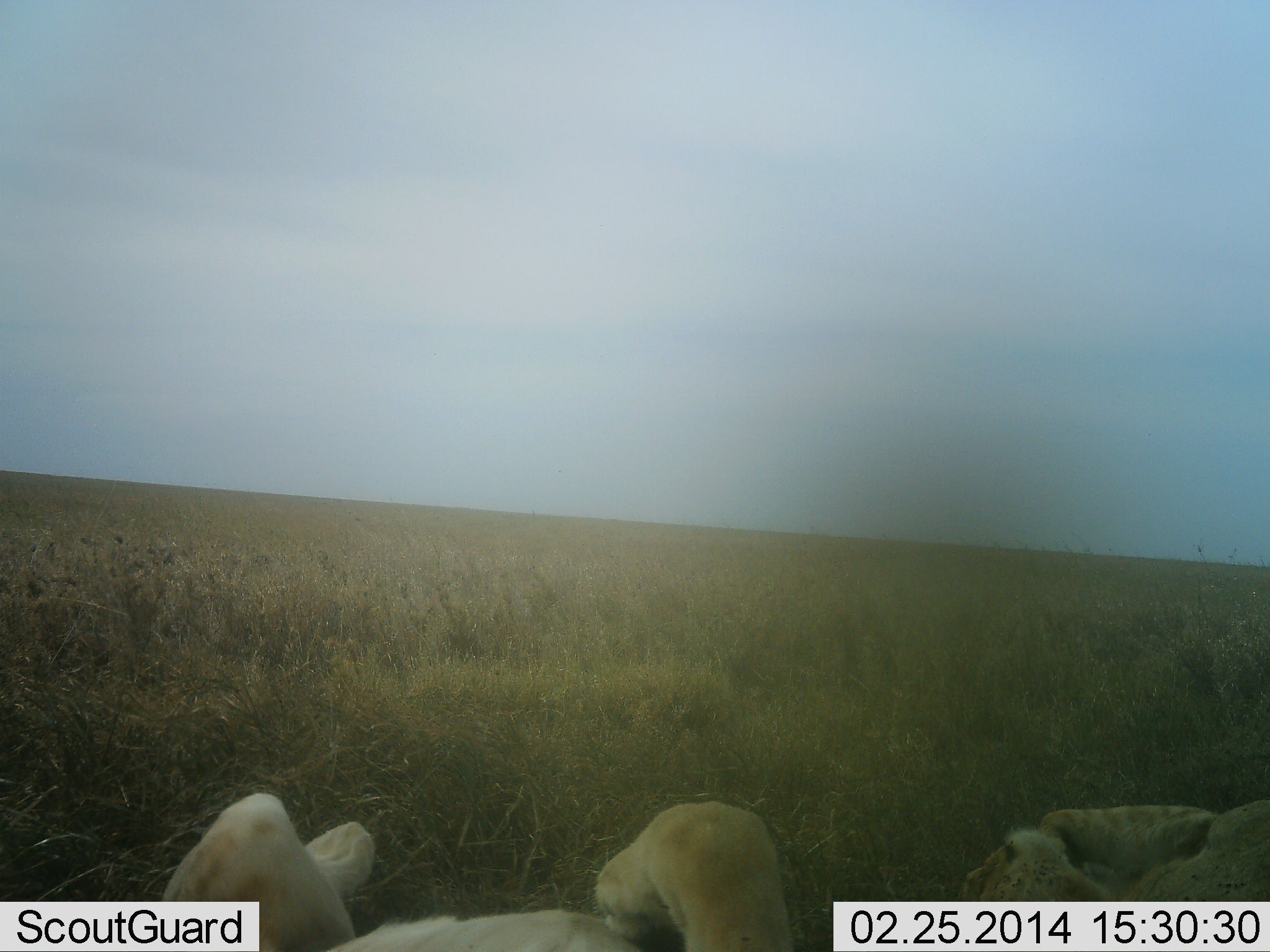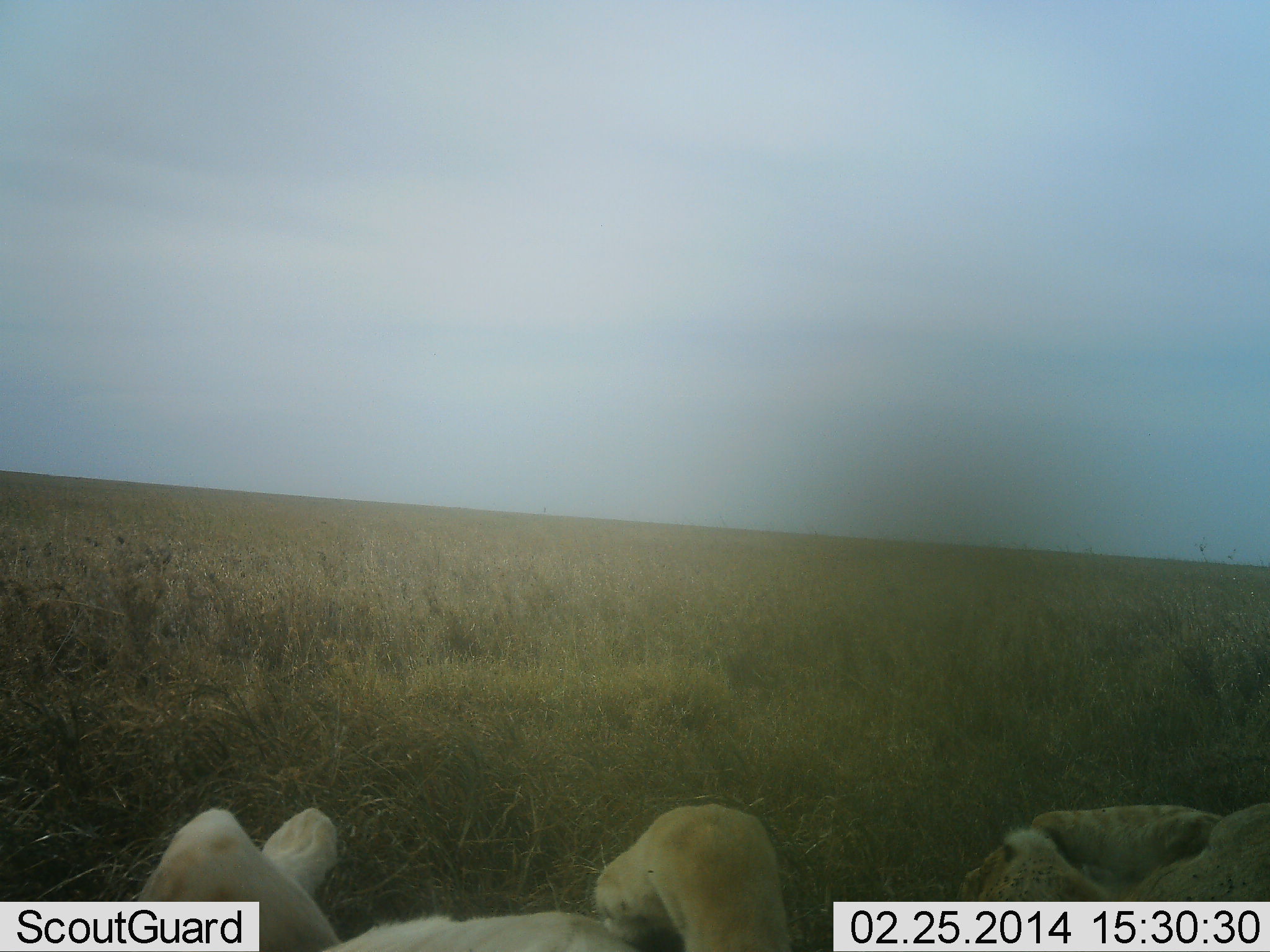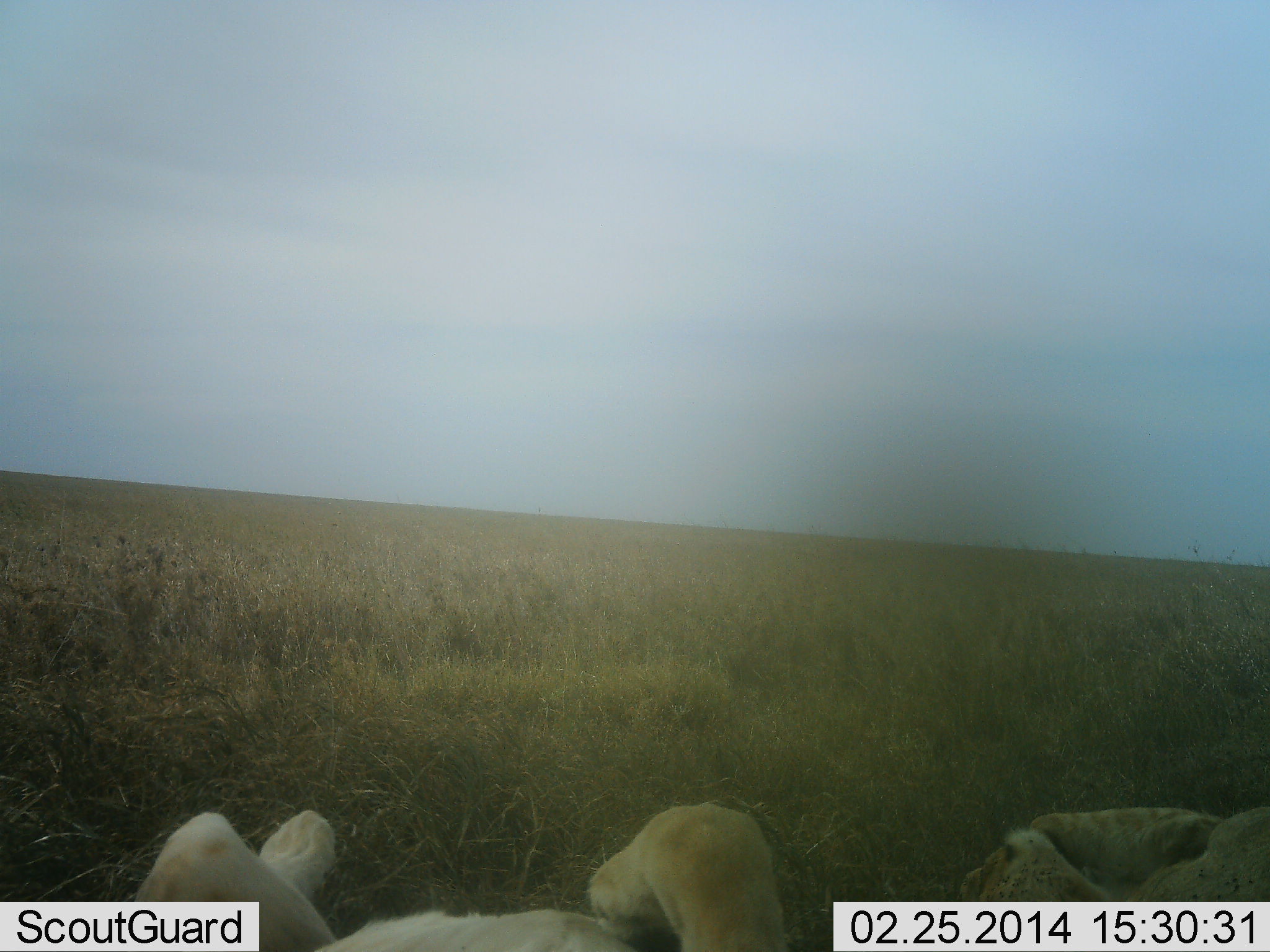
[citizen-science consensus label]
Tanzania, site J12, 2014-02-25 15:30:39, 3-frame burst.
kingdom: Animalia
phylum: Chordata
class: Mammalia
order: Carnivora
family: Felidae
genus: Panthera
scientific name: Panthera leo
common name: lion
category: lionfemale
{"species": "lionfemale (lion) (Panthera leo)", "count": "2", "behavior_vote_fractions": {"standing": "0%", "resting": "100%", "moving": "0%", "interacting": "10%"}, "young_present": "20%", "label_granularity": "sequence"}